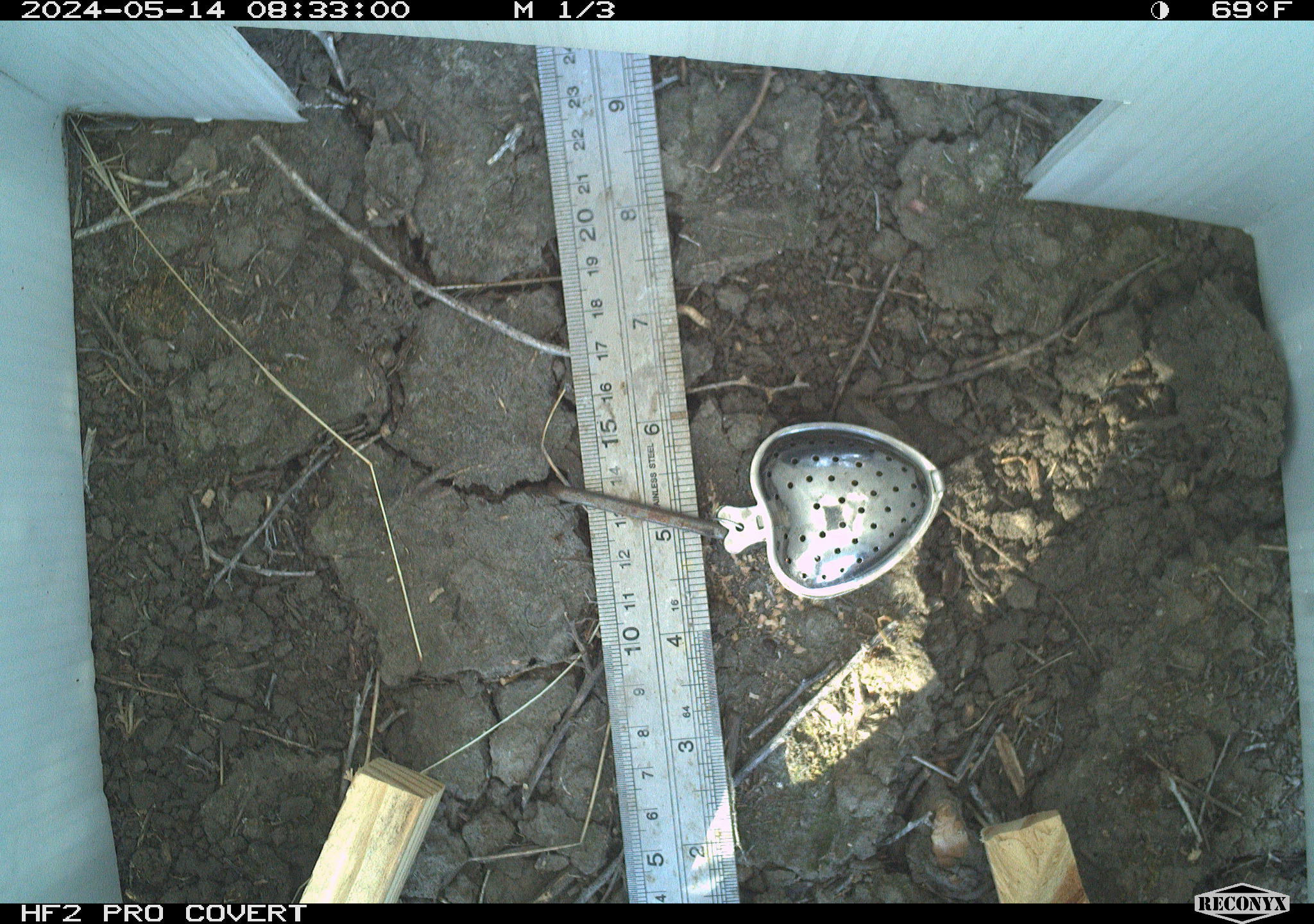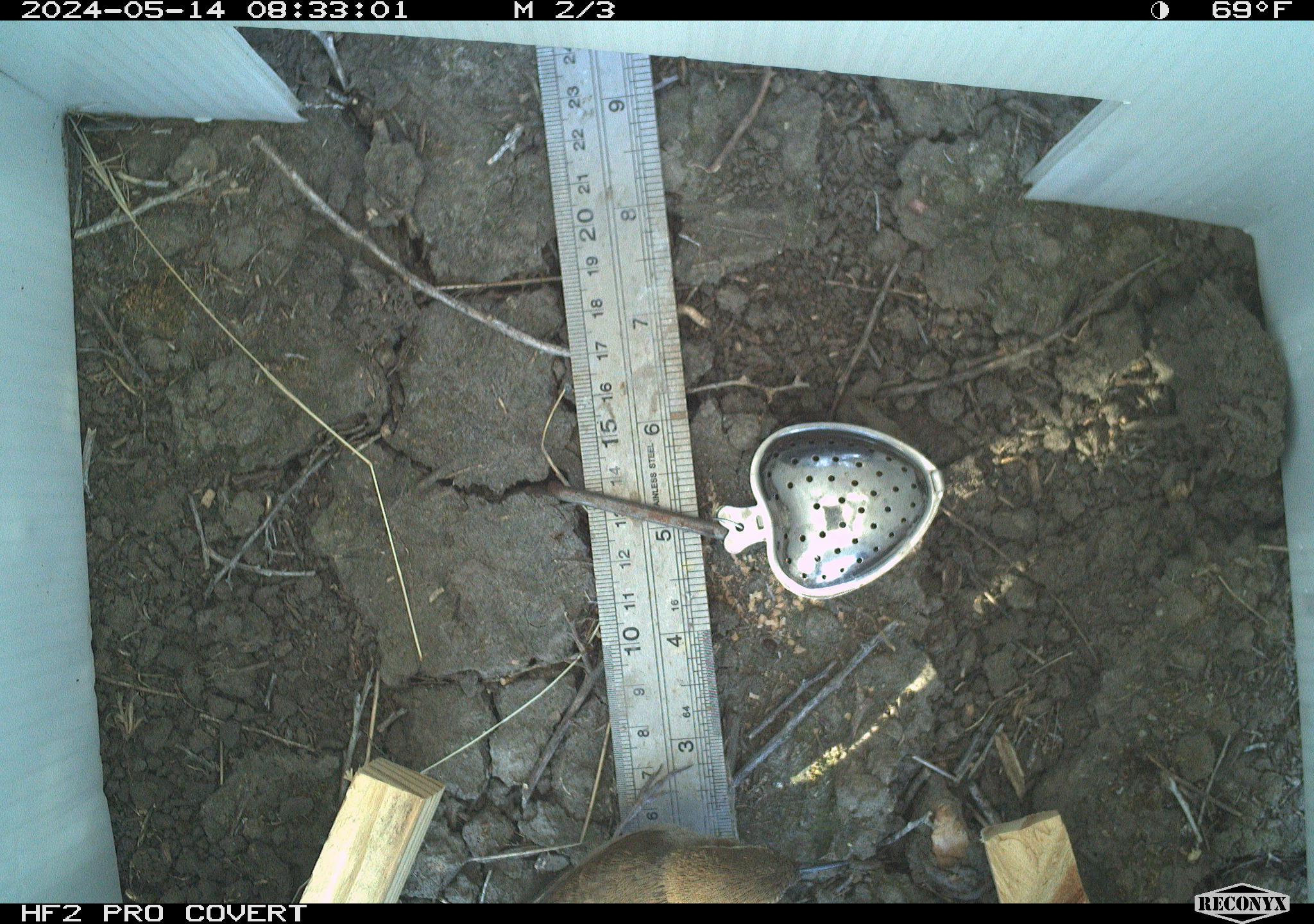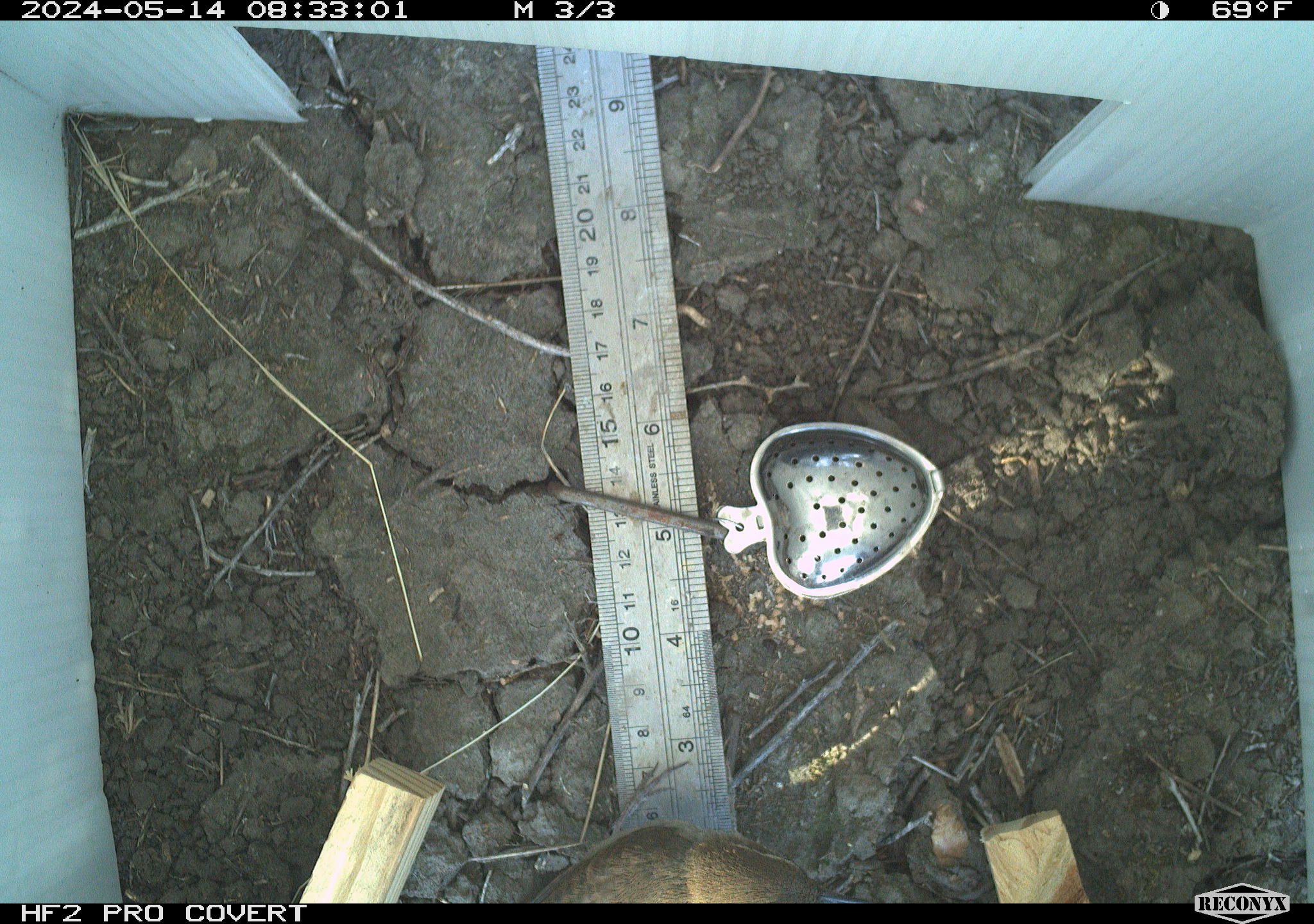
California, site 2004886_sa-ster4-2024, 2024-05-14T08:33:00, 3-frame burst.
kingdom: Animalia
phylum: Chordata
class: Aves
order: Passeriformes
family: Troglodytidae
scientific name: Troglodytidae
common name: wren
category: troglodytidae family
Troglodytidae family (wren) (Troglodytidae).